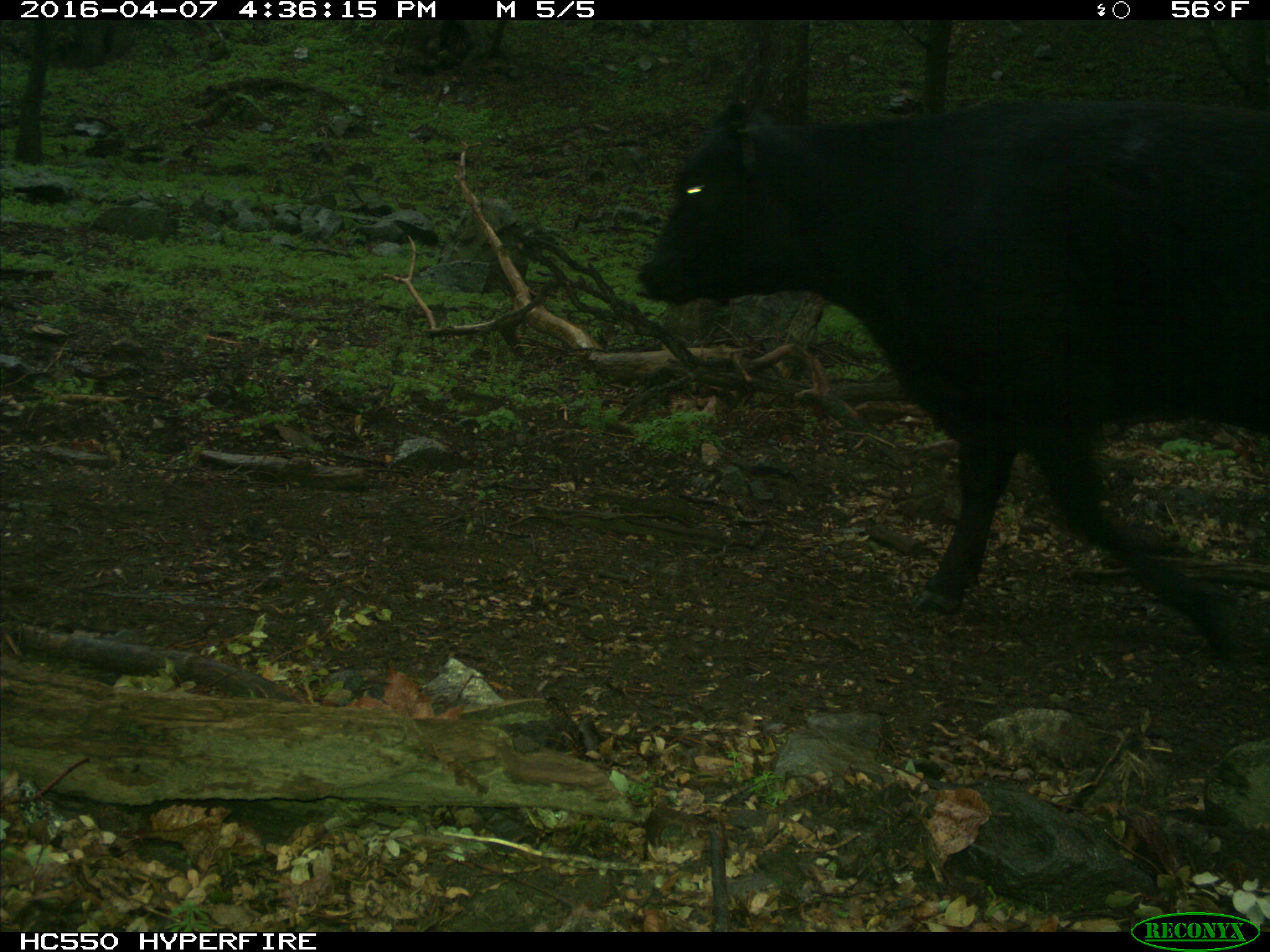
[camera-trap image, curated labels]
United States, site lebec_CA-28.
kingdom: Animalia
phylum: Chordata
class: Mammalia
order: Artiodactyla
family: Bovidae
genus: Bos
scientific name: Bos taurus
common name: domestic cow